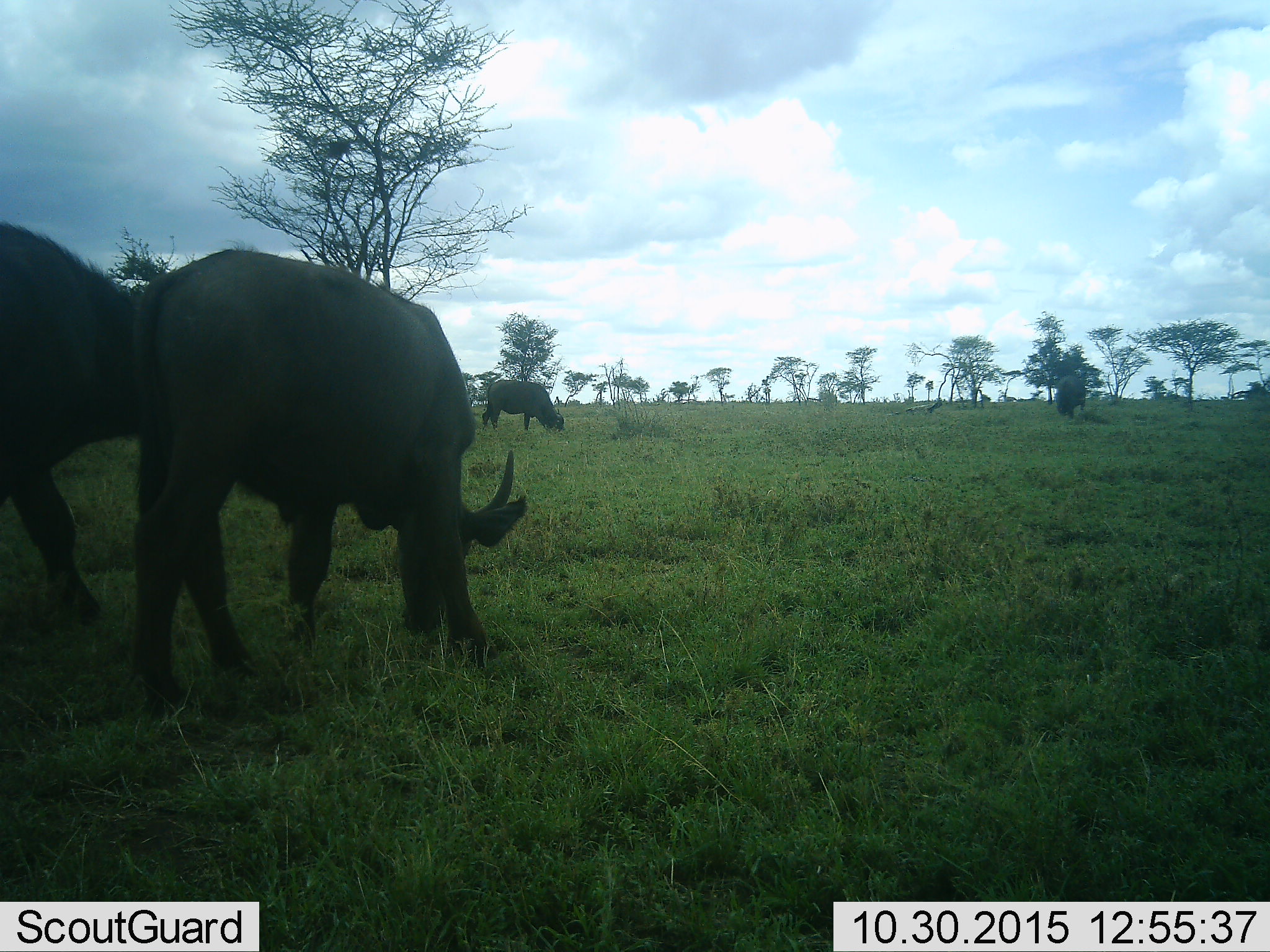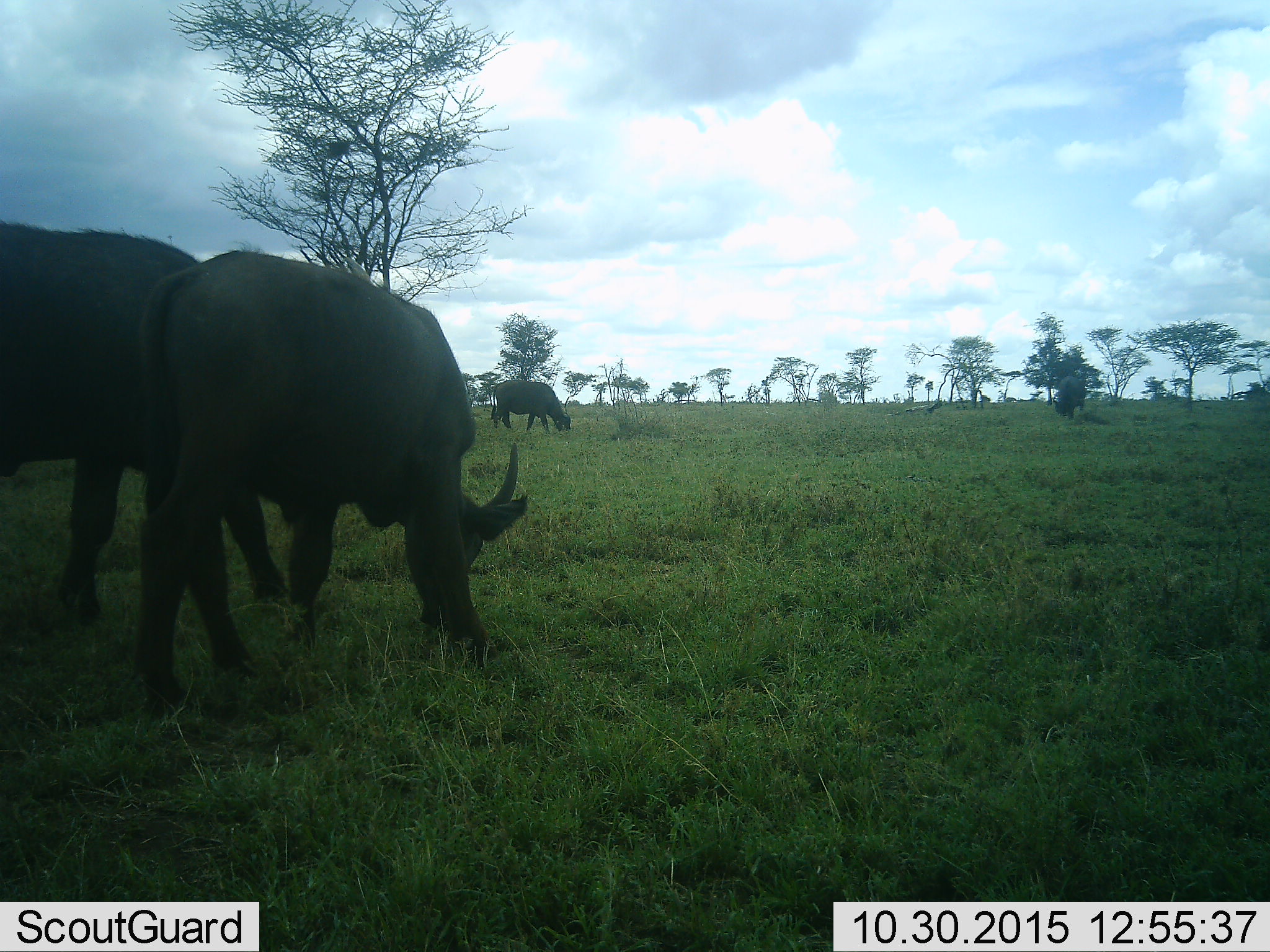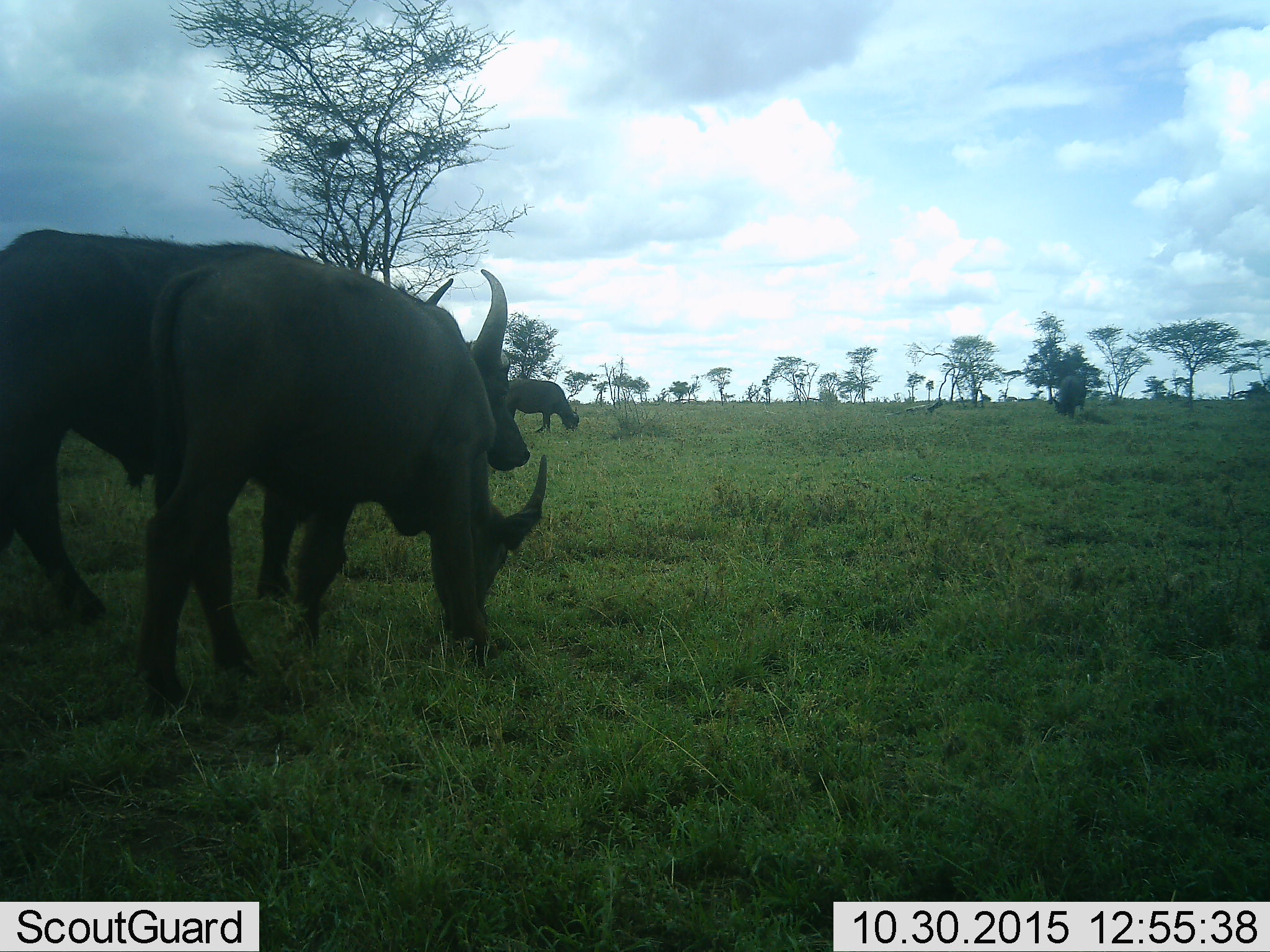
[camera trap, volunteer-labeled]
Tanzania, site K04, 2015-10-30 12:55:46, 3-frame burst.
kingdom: Animalia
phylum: Chordata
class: Mammalia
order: Artiodactyla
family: Bovidae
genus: Syncerus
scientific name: Syncerus caffer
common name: cape buffalo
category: buffalo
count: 4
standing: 25%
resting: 0%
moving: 38%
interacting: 0%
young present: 12%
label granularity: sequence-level